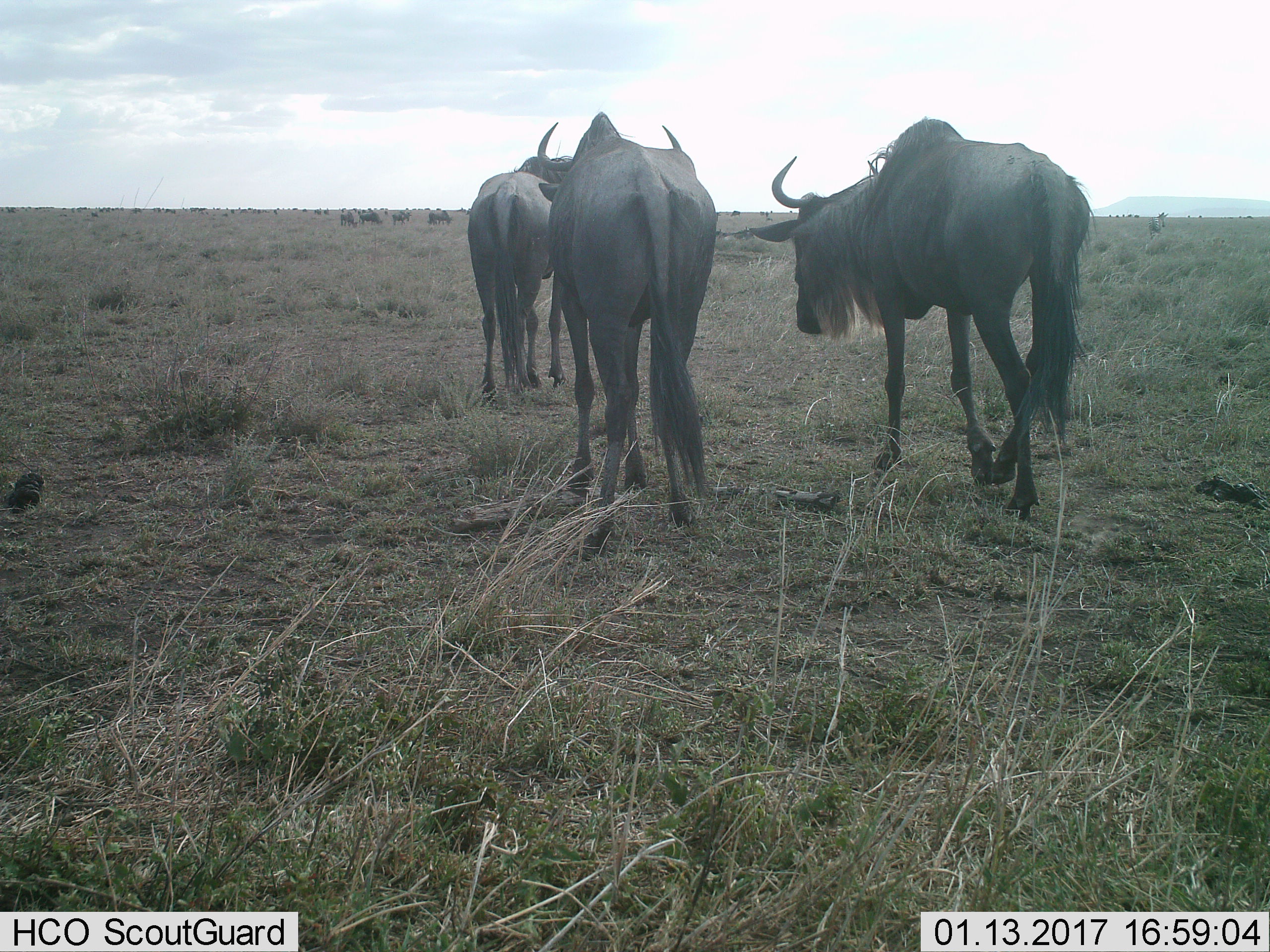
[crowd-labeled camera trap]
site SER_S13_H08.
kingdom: Animalia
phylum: Chordata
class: Mammalia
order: Artiodactyla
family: Bovidae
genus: Connochaetes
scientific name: Connochaetes taurinus taurinus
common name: blue wildebeest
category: wildebeestblue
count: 8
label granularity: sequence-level